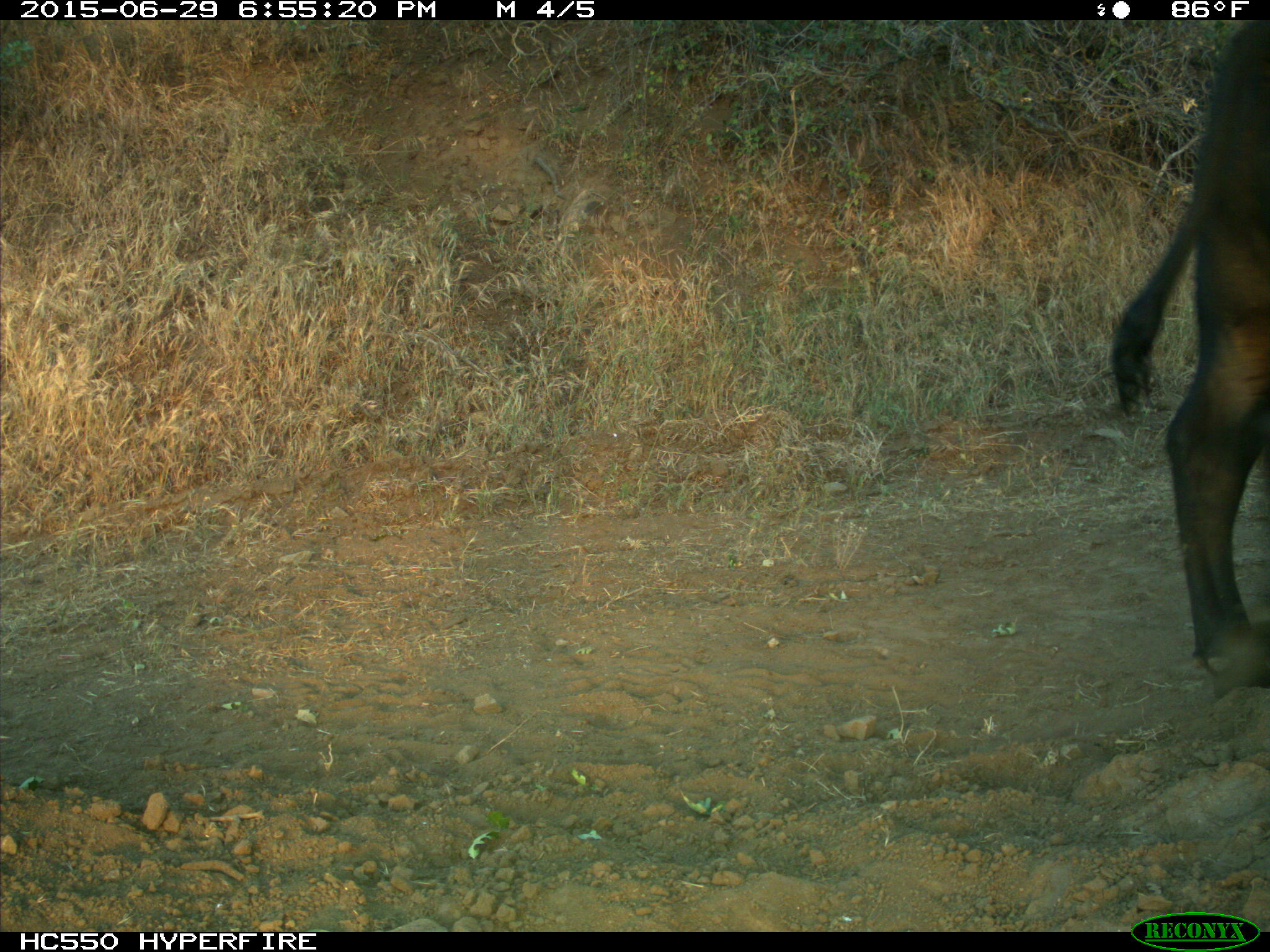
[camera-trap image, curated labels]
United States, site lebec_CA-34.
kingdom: Animalia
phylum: Chordata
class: Mammalia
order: Artiodactyla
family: Bovidae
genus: Bos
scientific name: Bos taurus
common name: domestic cow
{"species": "Bos taurus (domestic cow)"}